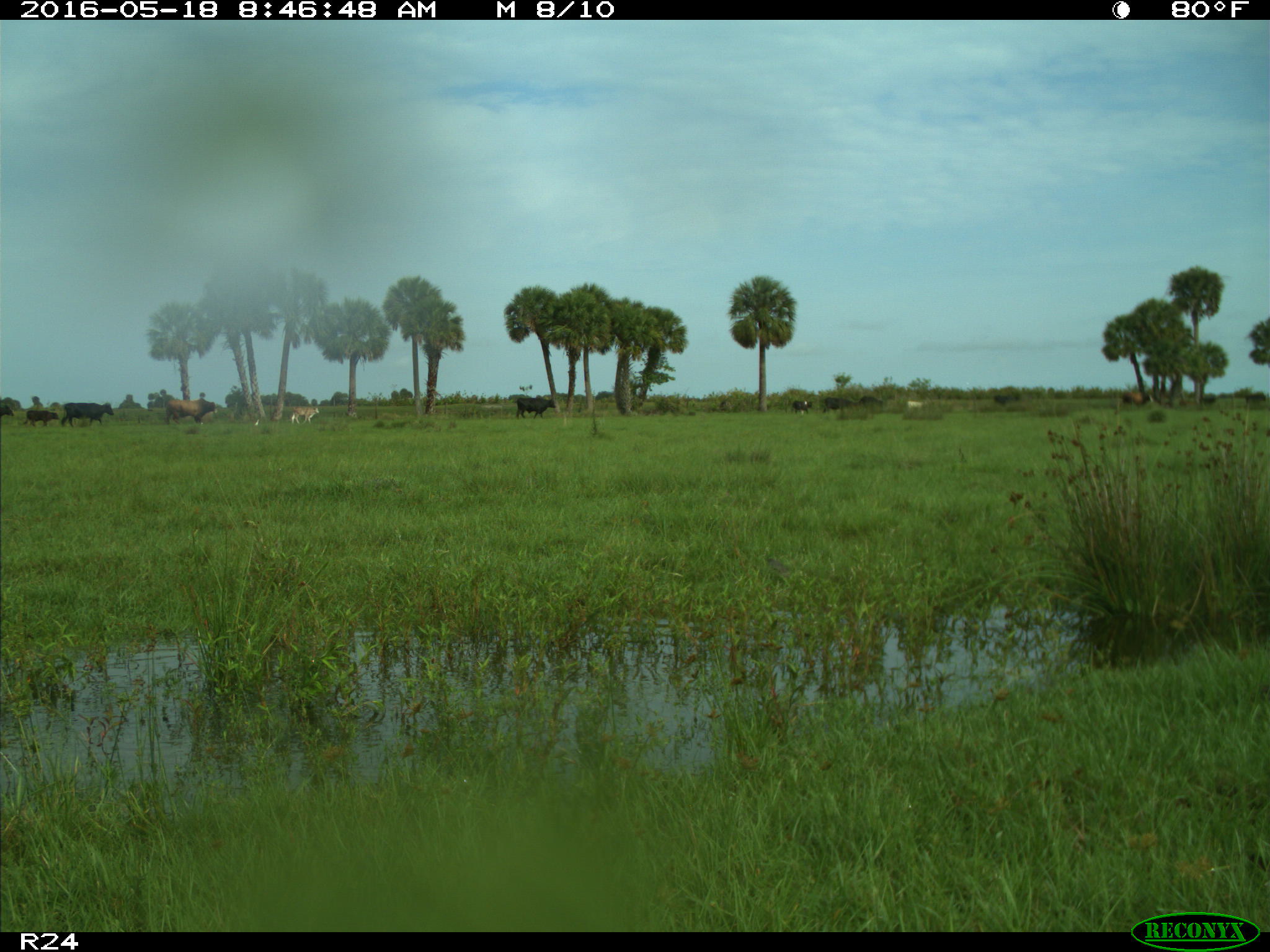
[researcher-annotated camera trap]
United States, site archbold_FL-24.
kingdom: Animalia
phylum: Chordata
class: Mammalia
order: Artiodactyla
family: Bovidae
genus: Bos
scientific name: Bos taurus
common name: domestic cow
Bos taurus (domestic cow).